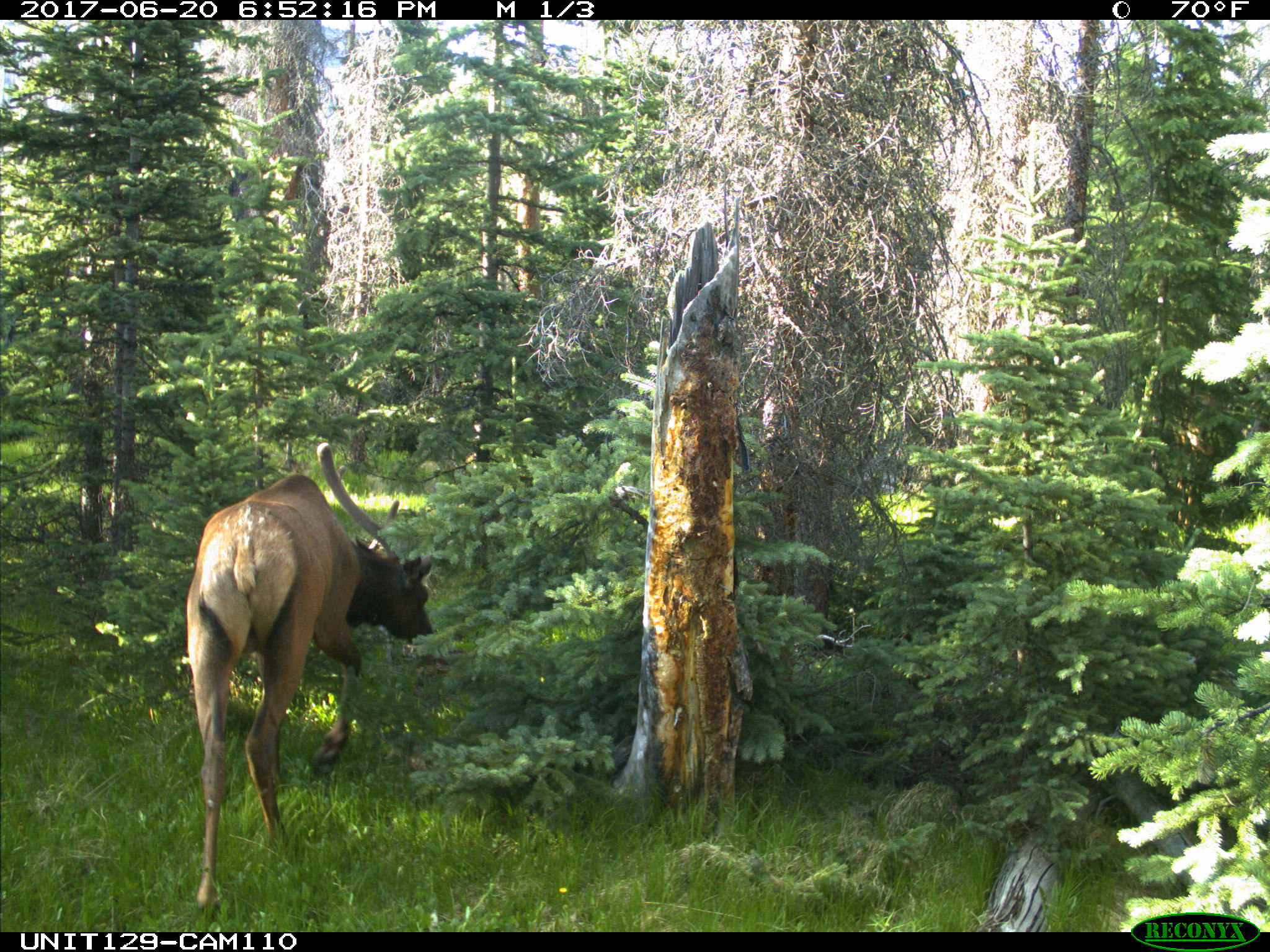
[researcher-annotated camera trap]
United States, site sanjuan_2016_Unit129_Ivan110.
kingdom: Animalia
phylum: Chordata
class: Mammalia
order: Artiodactyla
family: Cervidae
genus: Cervus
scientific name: Cervus elaphus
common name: red deer